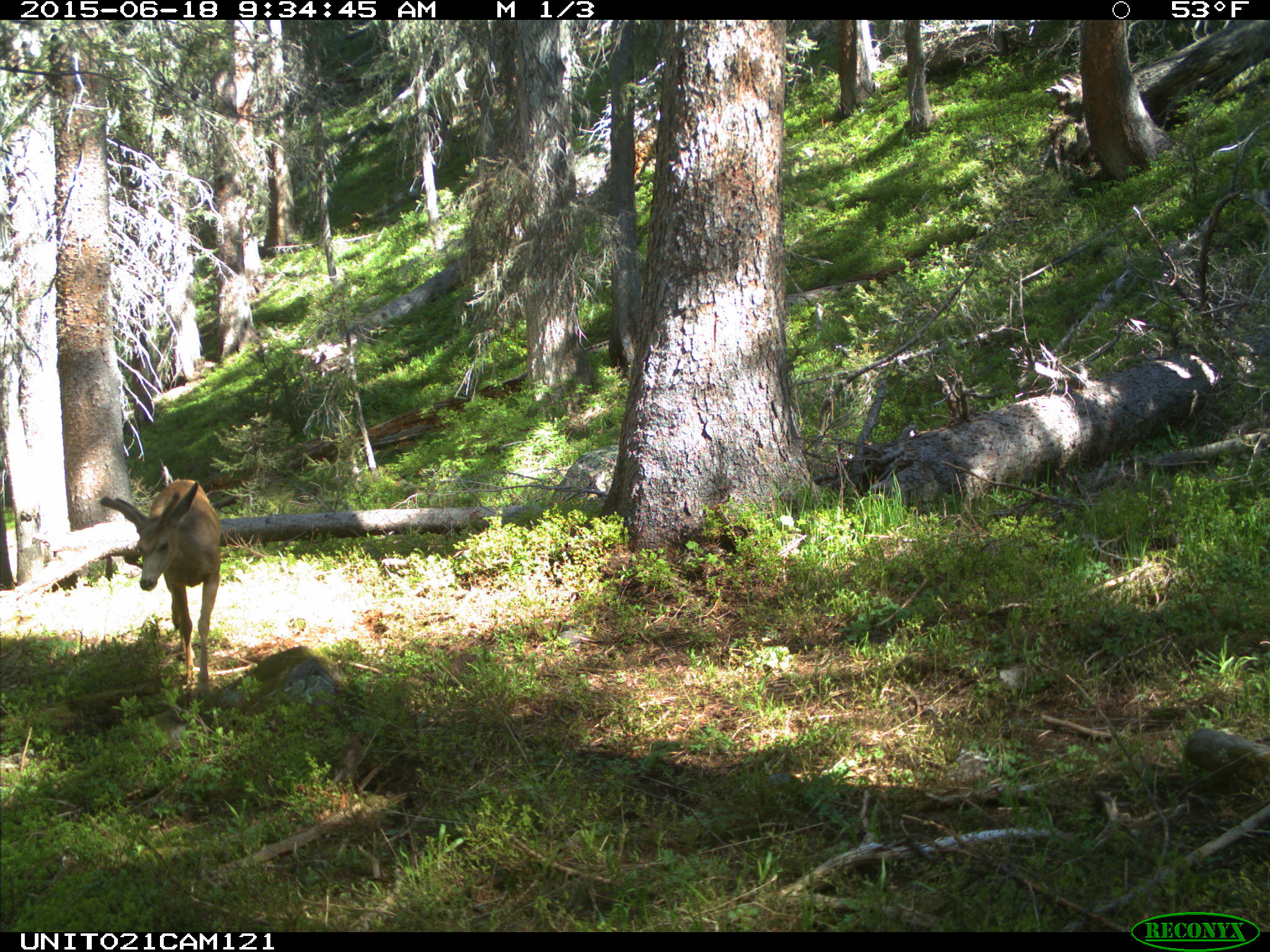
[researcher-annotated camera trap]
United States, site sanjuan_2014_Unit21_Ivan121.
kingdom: Animalia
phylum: Chordata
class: Mammalia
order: Artiodactyla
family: Cervidae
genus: Odocoileus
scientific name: Odocoileus hemionus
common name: mule deer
Odocoileus hemionus (mule deer).